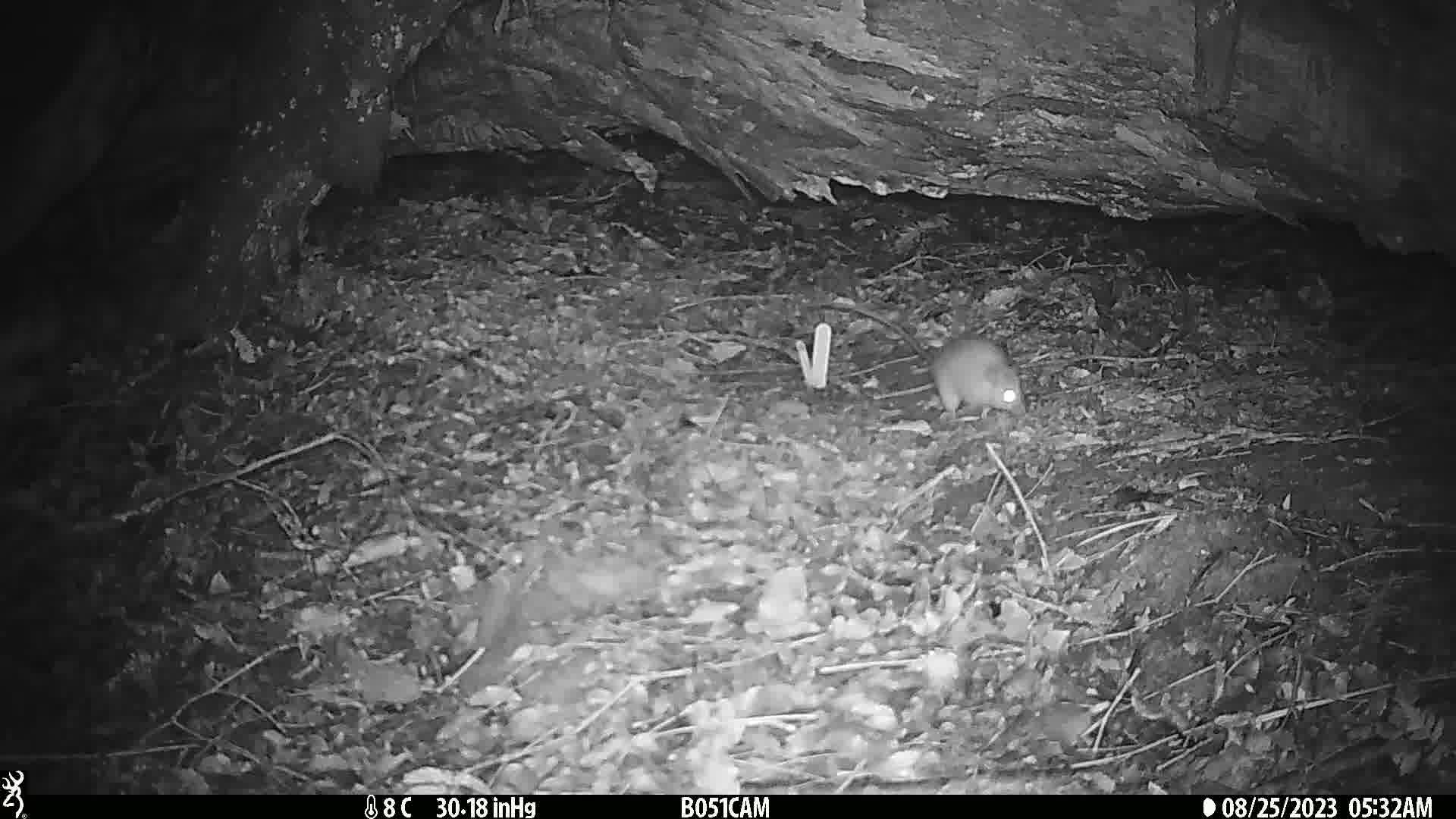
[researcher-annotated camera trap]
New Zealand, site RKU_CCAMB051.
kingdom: Animalia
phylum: Chordata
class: Mammalia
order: Rodentia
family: Muridae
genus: Rattus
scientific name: Rattus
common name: rat